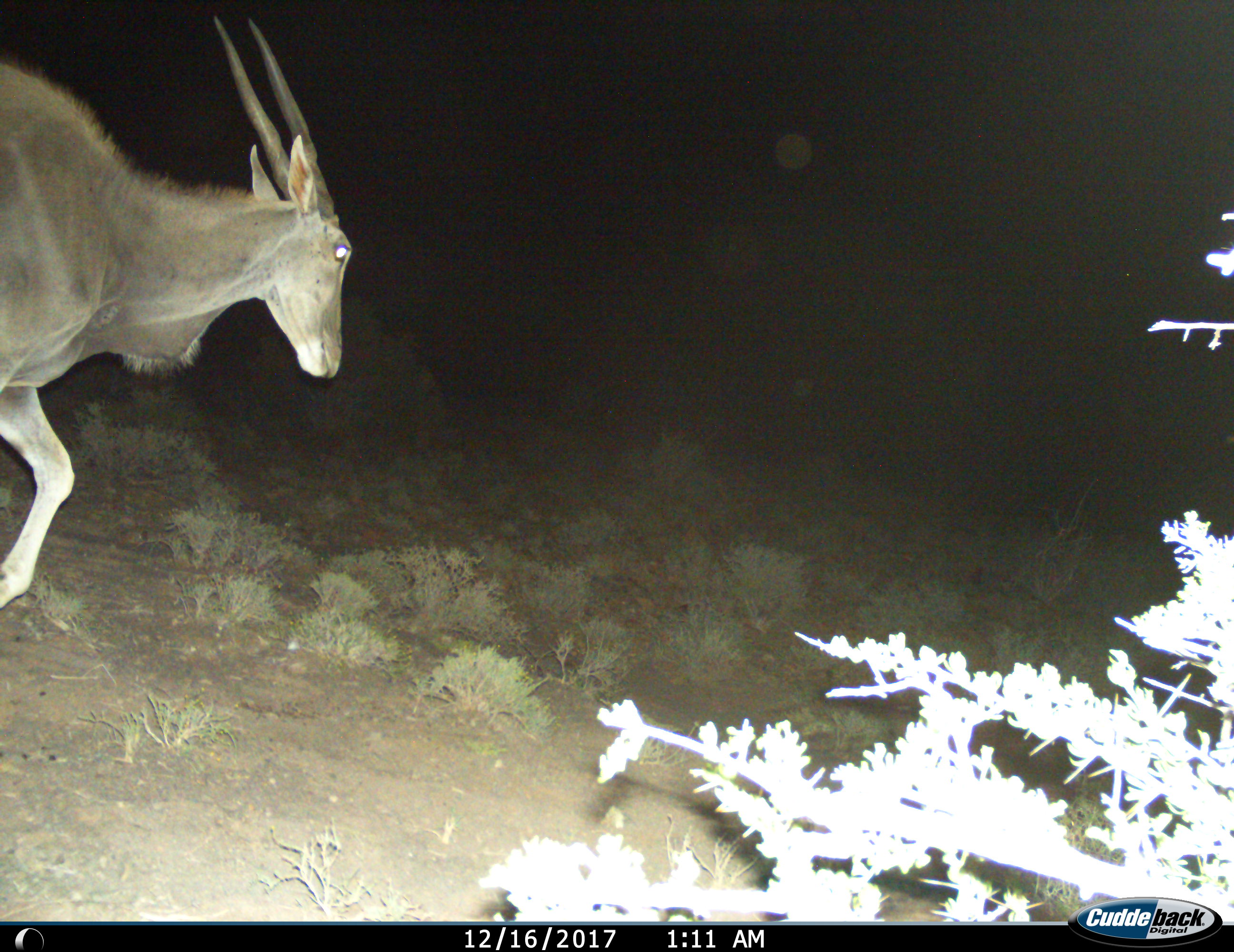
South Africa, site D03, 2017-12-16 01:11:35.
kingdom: Animalia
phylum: Chordata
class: Mammalia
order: Artiodactyla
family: Bovidae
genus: Tragelaphus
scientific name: Tragelaphus oryx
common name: eland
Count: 1.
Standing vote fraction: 0%.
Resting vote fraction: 0%.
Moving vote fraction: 100%.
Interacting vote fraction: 0%.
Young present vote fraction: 0%.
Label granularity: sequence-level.